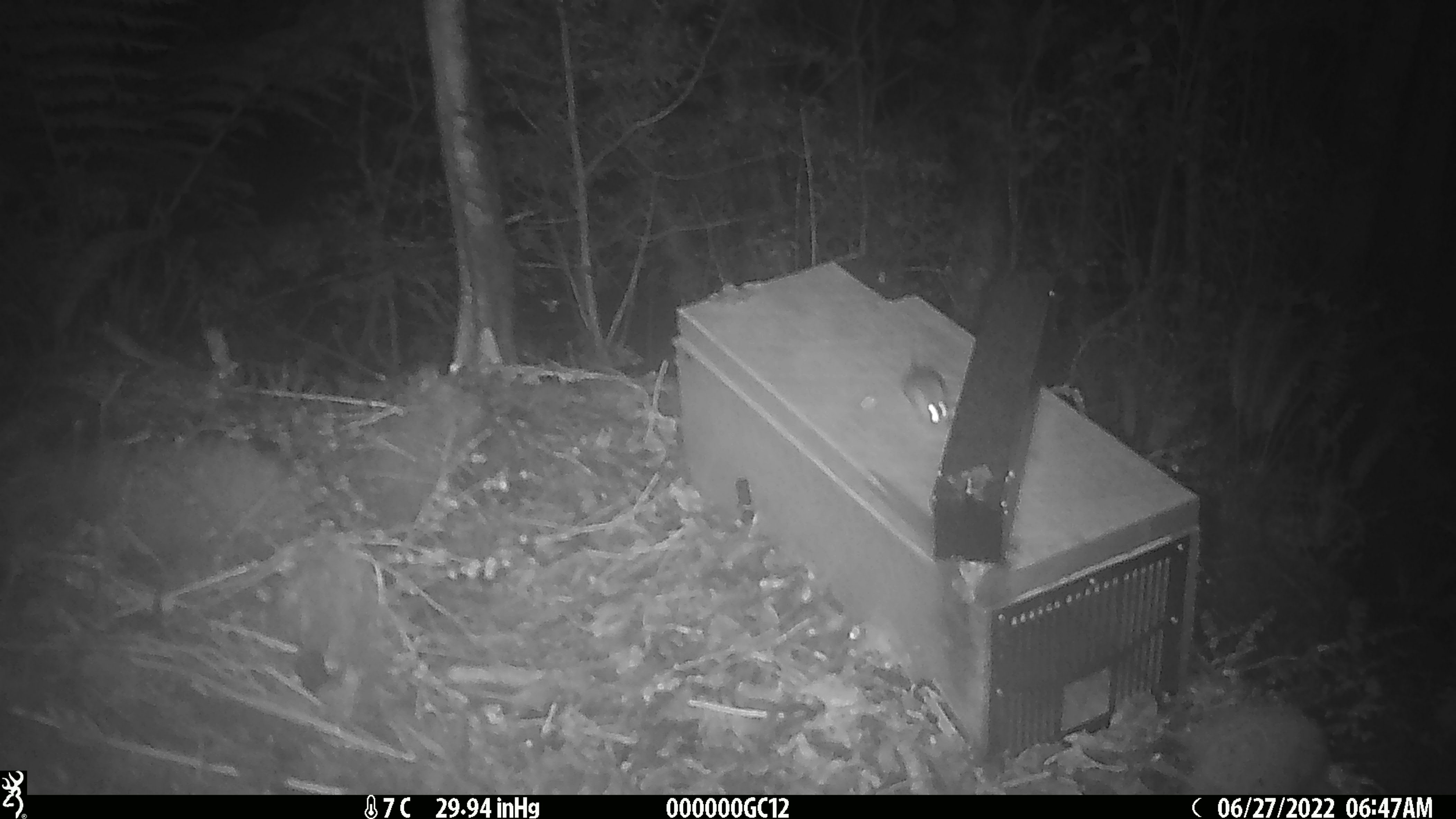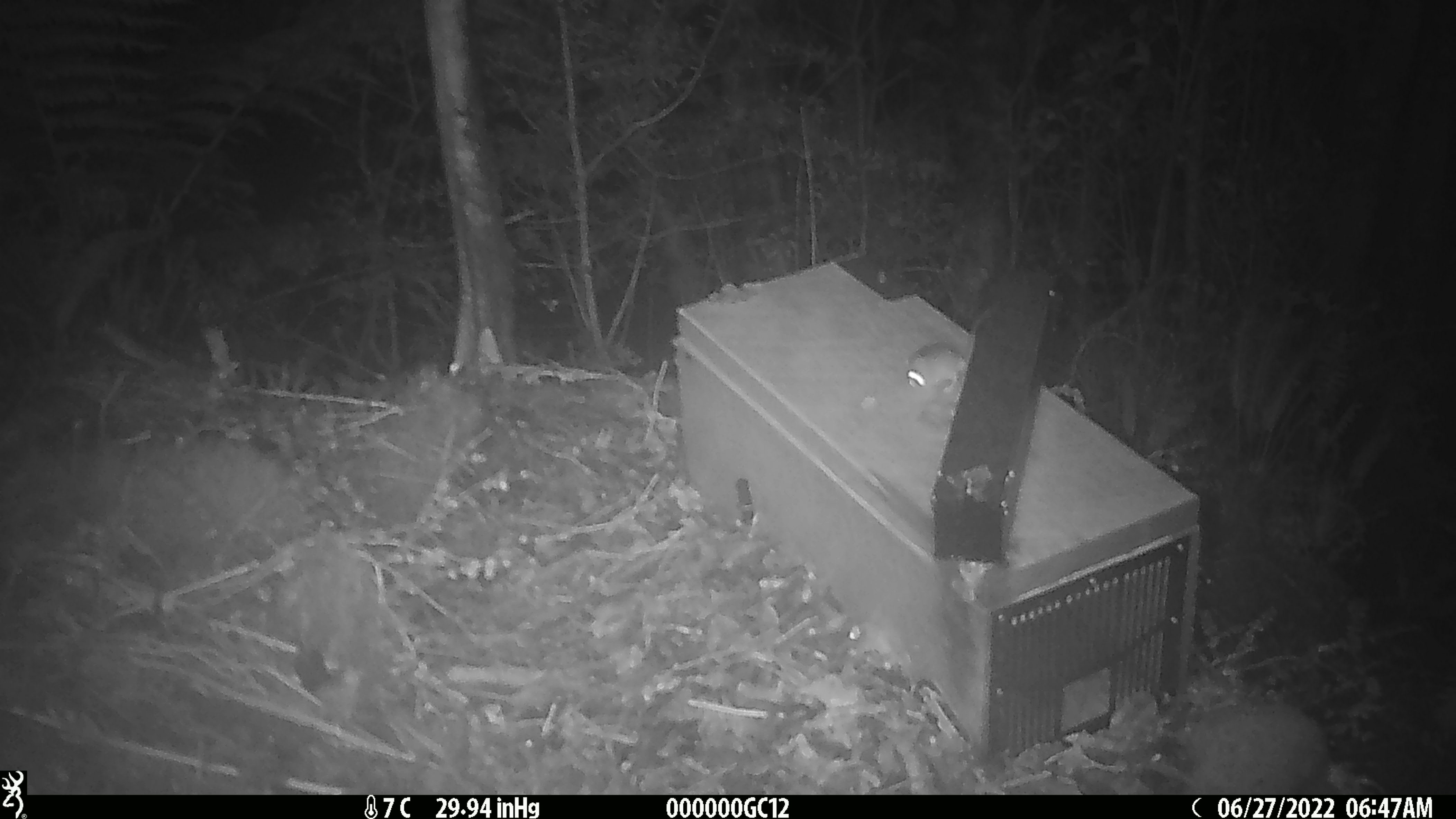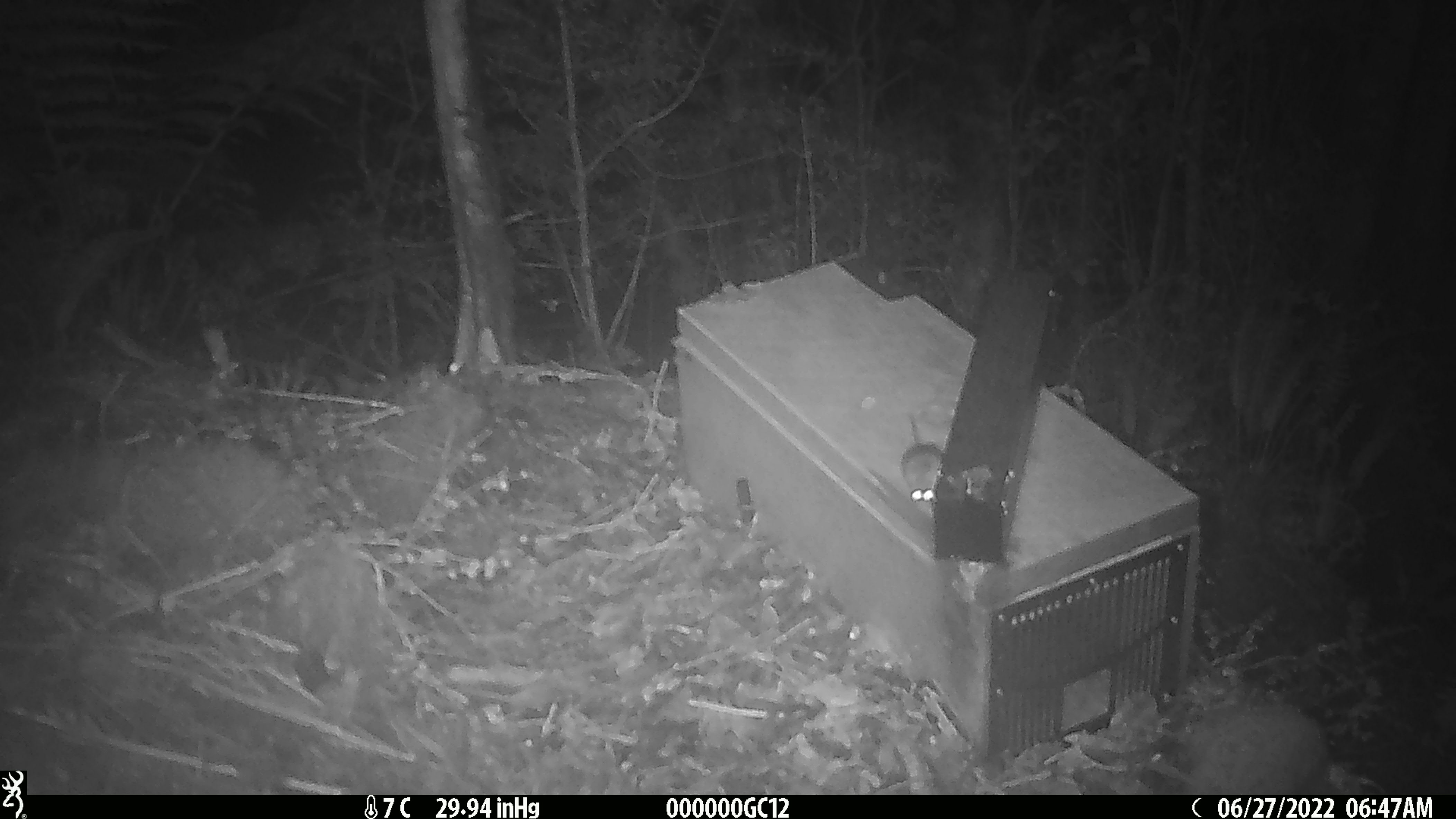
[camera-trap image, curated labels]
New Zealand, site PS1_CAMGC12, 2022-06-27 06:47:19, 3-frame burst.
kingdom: Animalia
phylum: Chordata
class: Mammalia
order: Rodentia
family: Muridae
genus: Mus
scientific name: Mus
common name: mouse